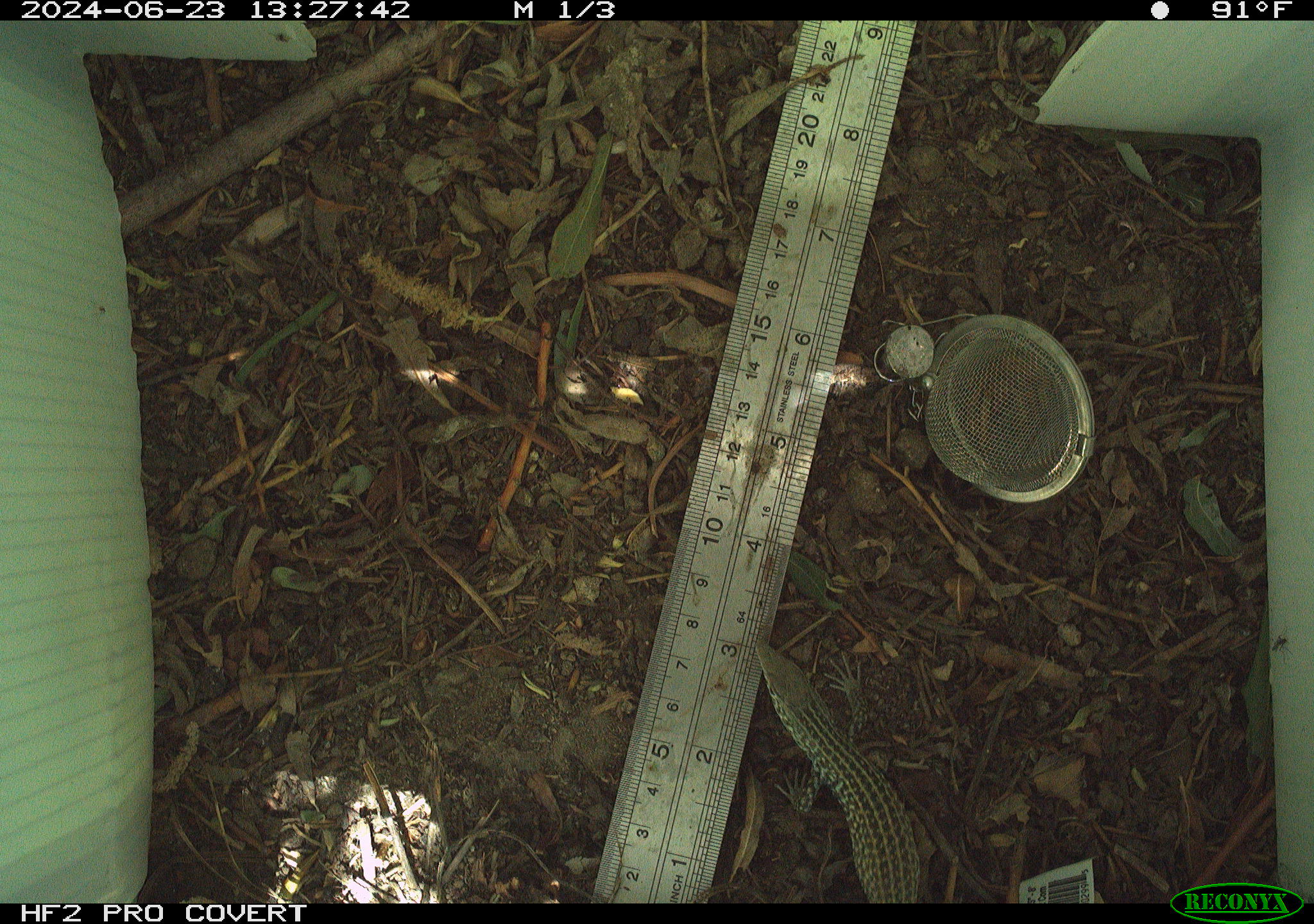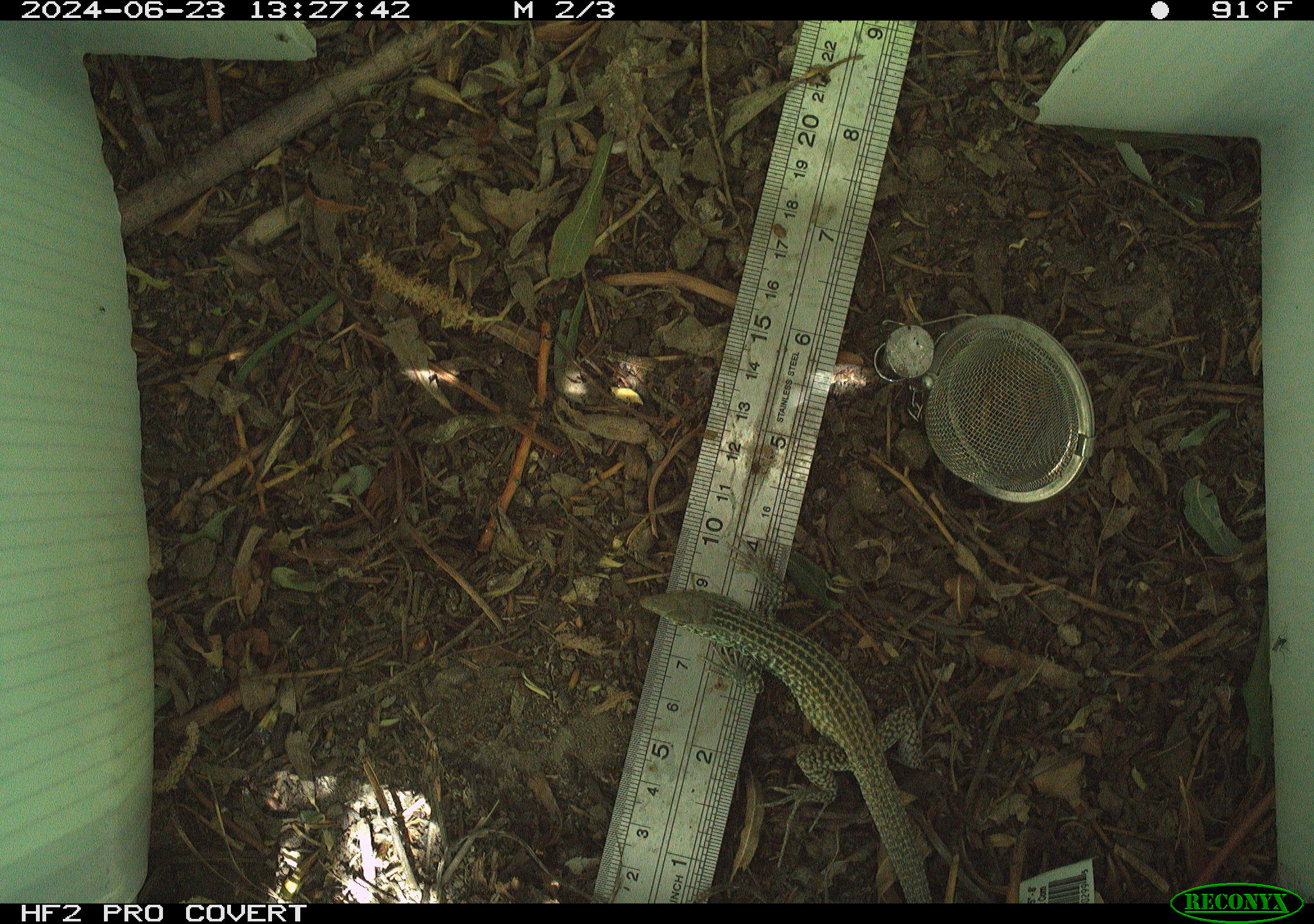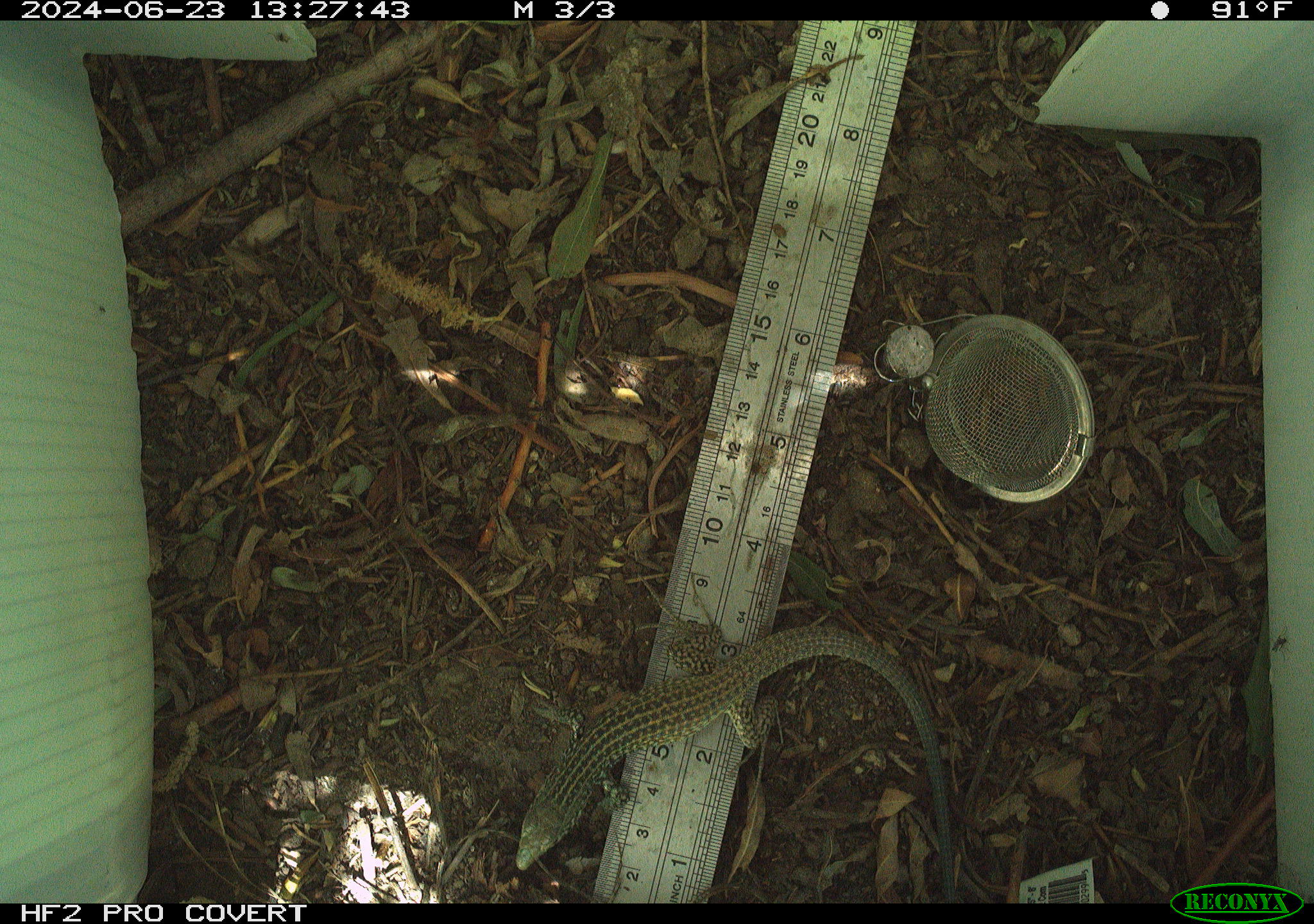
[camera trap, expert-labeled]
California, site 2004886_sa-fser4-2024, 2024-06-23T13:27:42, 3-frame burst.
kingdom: Animalia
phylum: Chordata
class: Reptilia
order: Squamata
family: Teiidae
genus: Aspidoscelis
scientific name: Aspidoscelis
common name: whiptail lizards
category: aspidoscelis species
Aspidoscelis species (whiptail lizards) (Aspidoscelis).